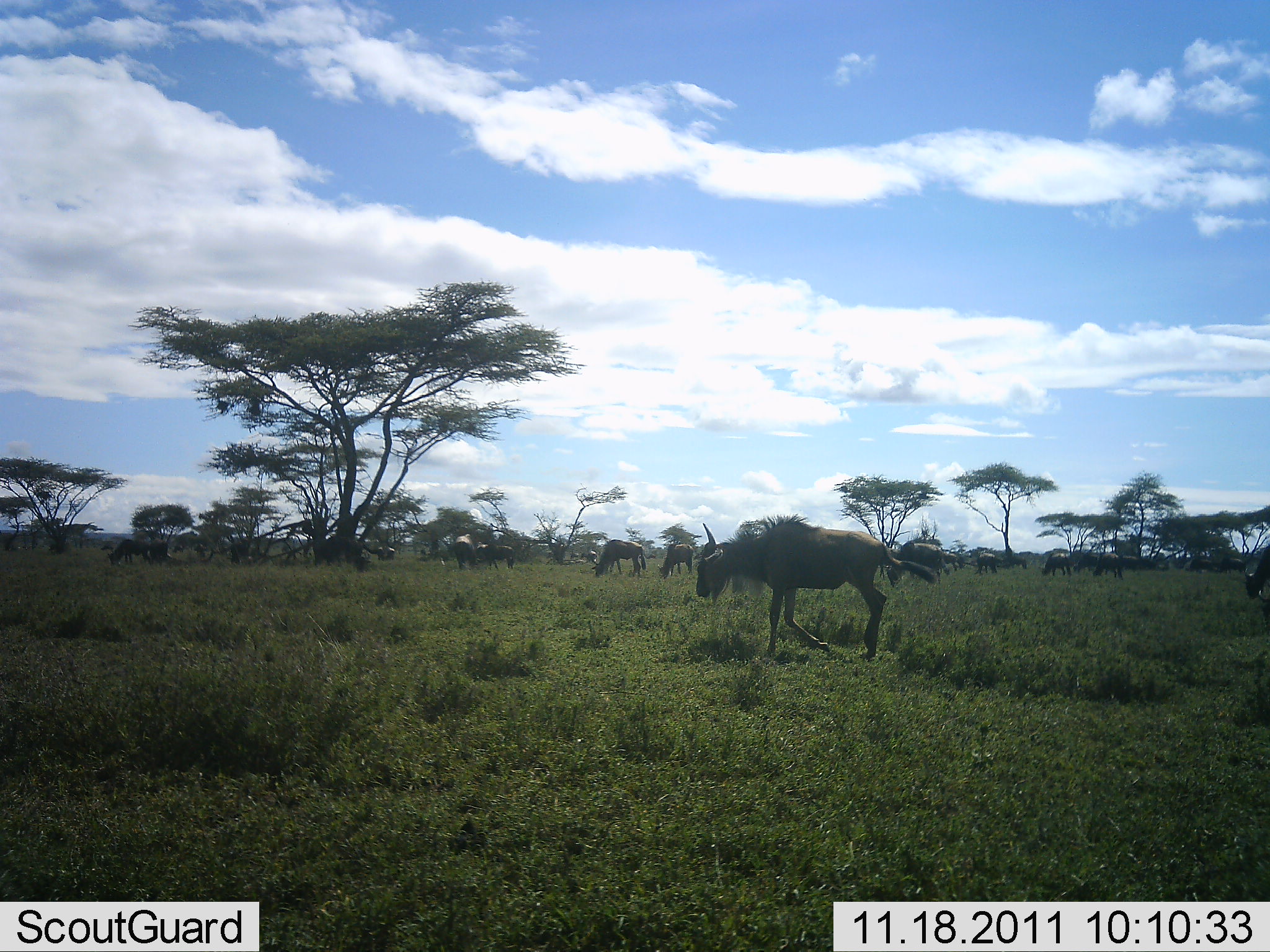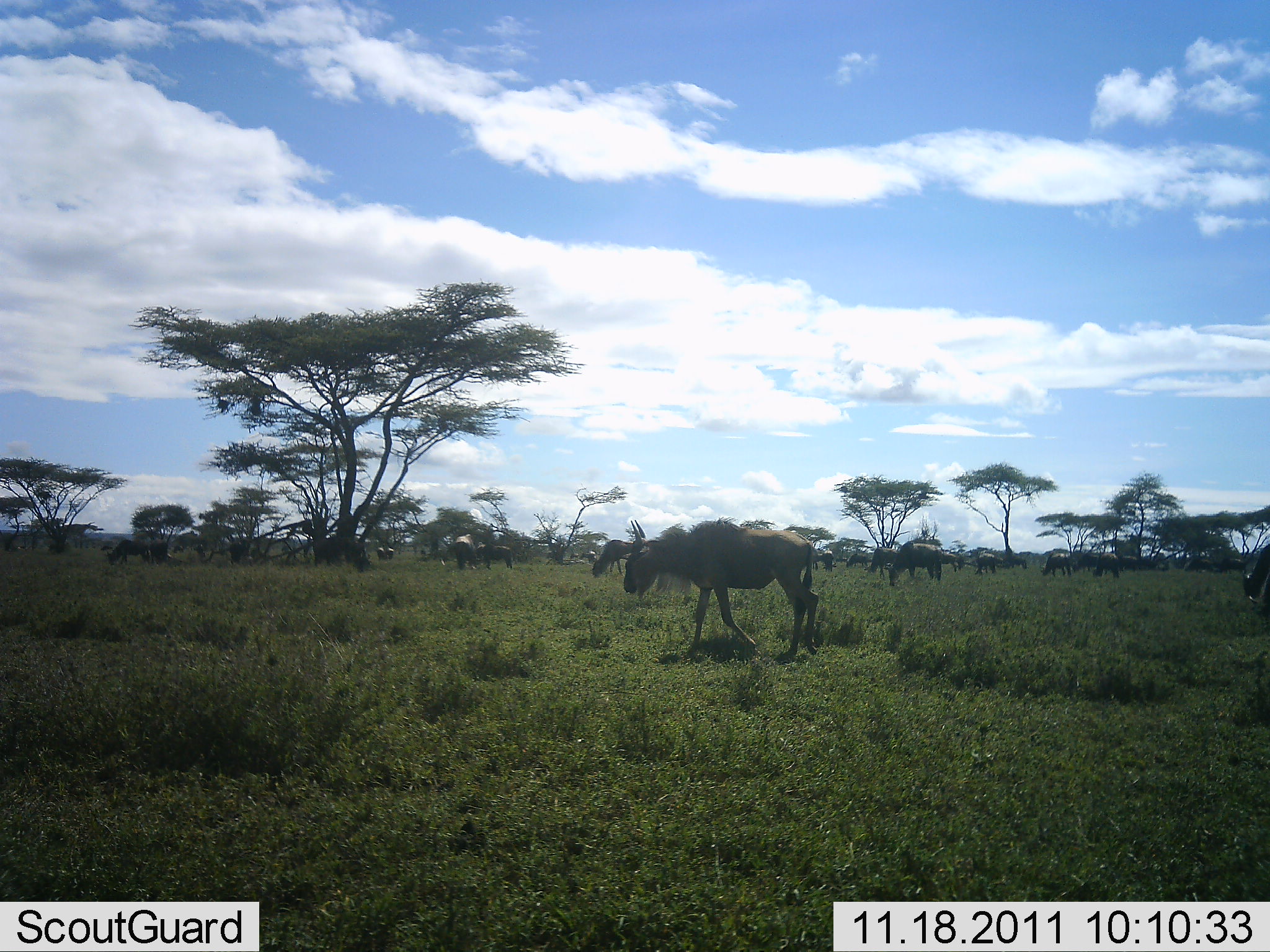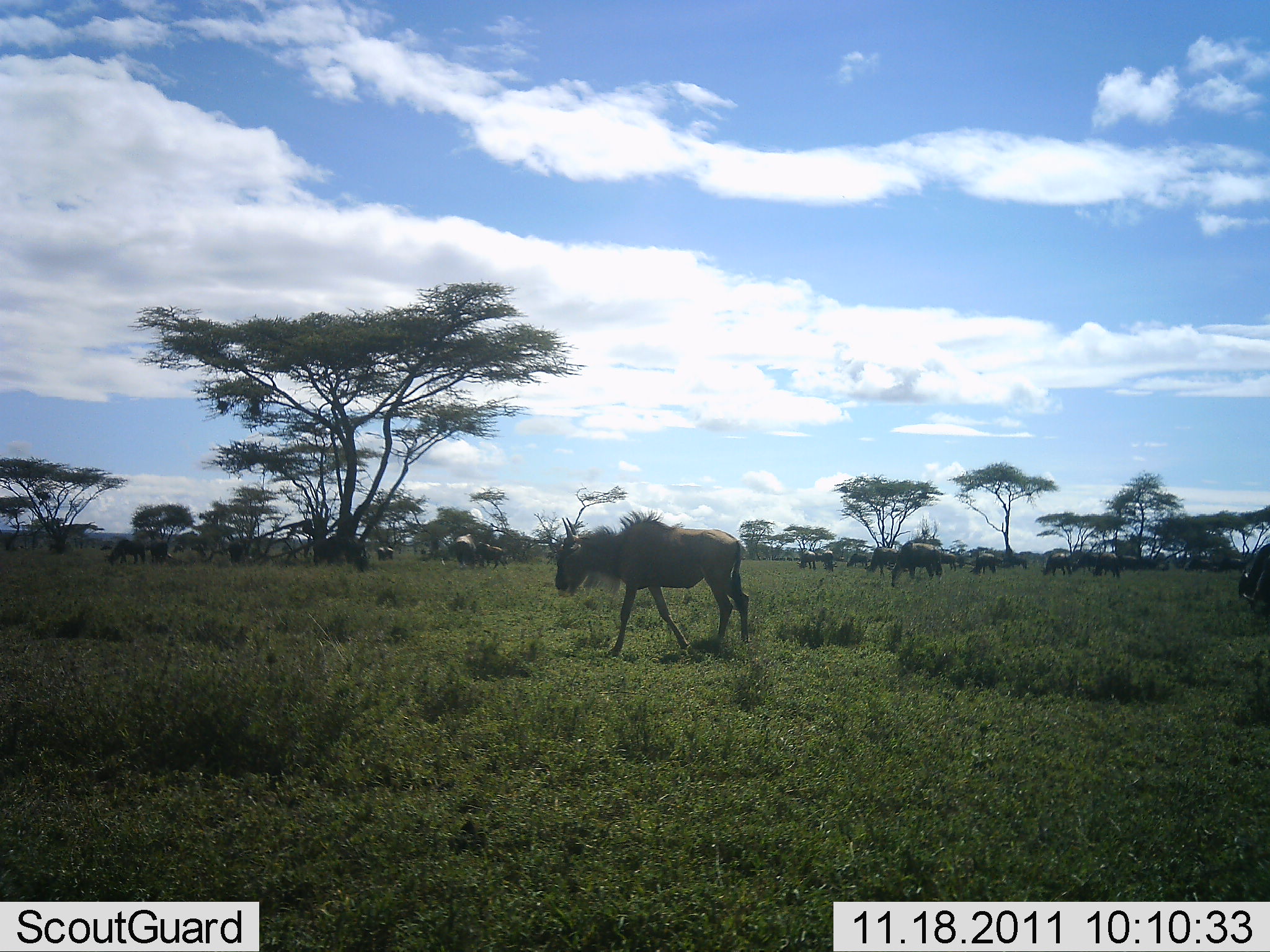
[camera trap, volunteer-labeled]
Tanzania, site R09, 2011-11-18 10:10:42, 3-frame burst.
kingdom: Animalia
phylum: Chordata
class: Mammalia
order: Artiodactyla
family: Bovidae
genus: Connochaetes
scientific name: Connochaetes taurinus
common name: blue wildebeest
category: wildebeest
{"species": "wildebeest (blue wildebeest) (Connochaetes taurinus)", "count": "11-50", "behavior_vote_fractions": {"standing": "7%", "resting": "0%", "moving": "93%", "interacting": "0%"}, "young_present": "7%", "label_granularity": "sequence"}